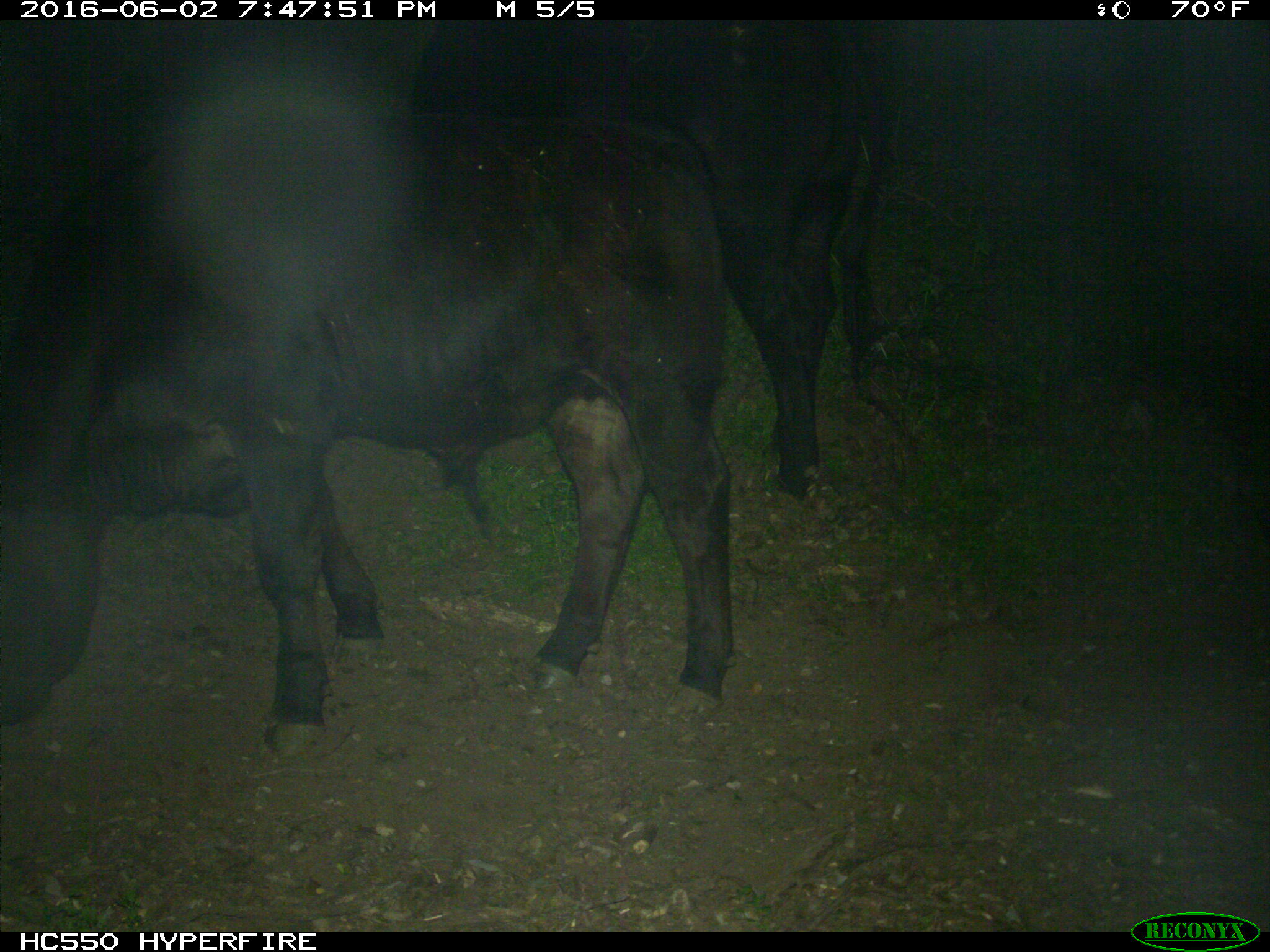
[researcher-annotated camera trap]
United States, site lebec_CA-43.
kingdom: Animalia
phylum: Chordata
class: Mammalia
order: Artiodactyla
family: Bovidae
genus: Bos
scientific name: Bos taurus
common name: domestic cow